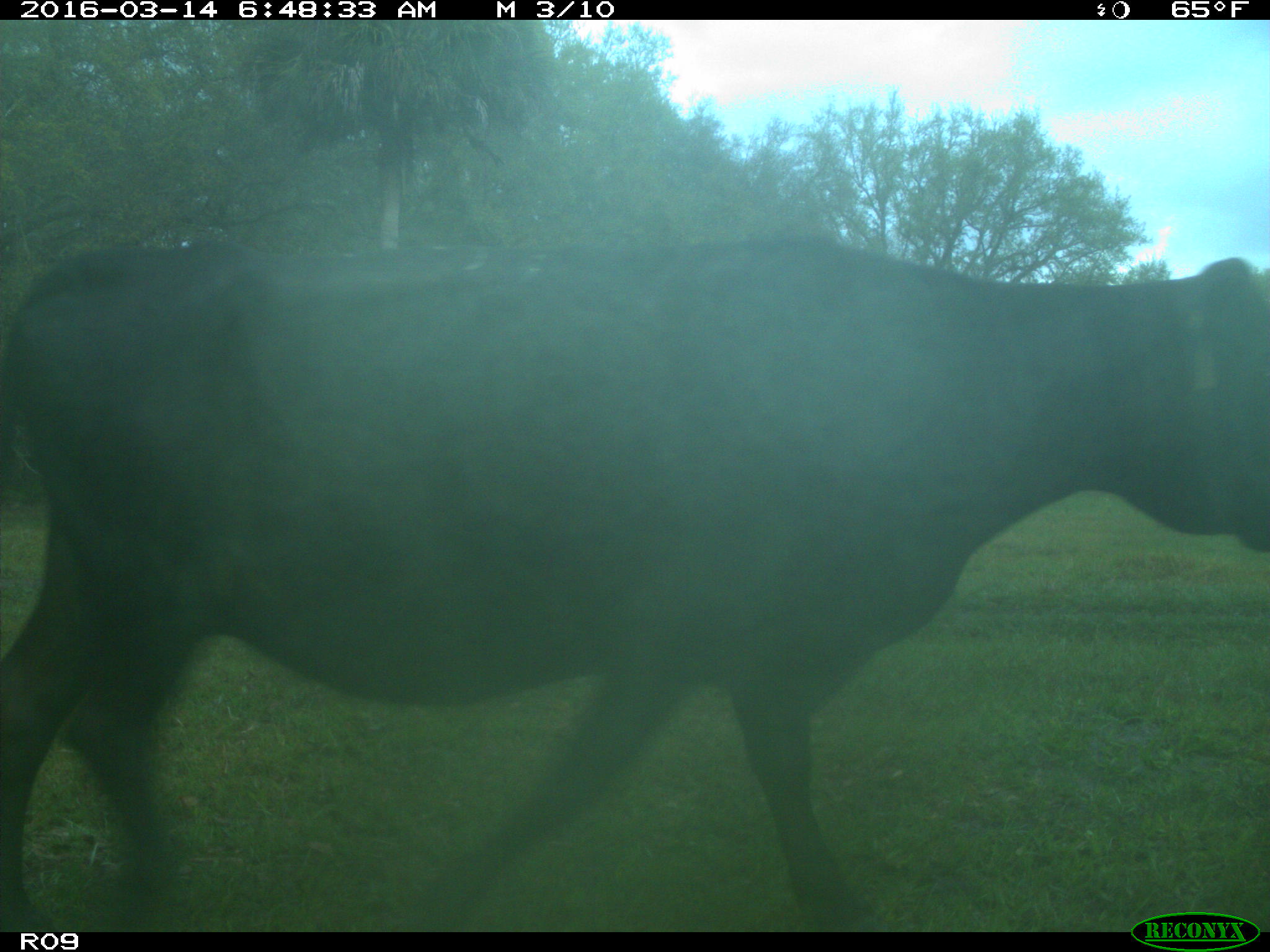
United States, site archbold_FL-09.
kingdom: Animalia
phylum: Chordata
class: Mammalia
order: Artiodactyla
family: Bovidae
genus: Bos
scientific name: Bos taurus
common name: domestic cow